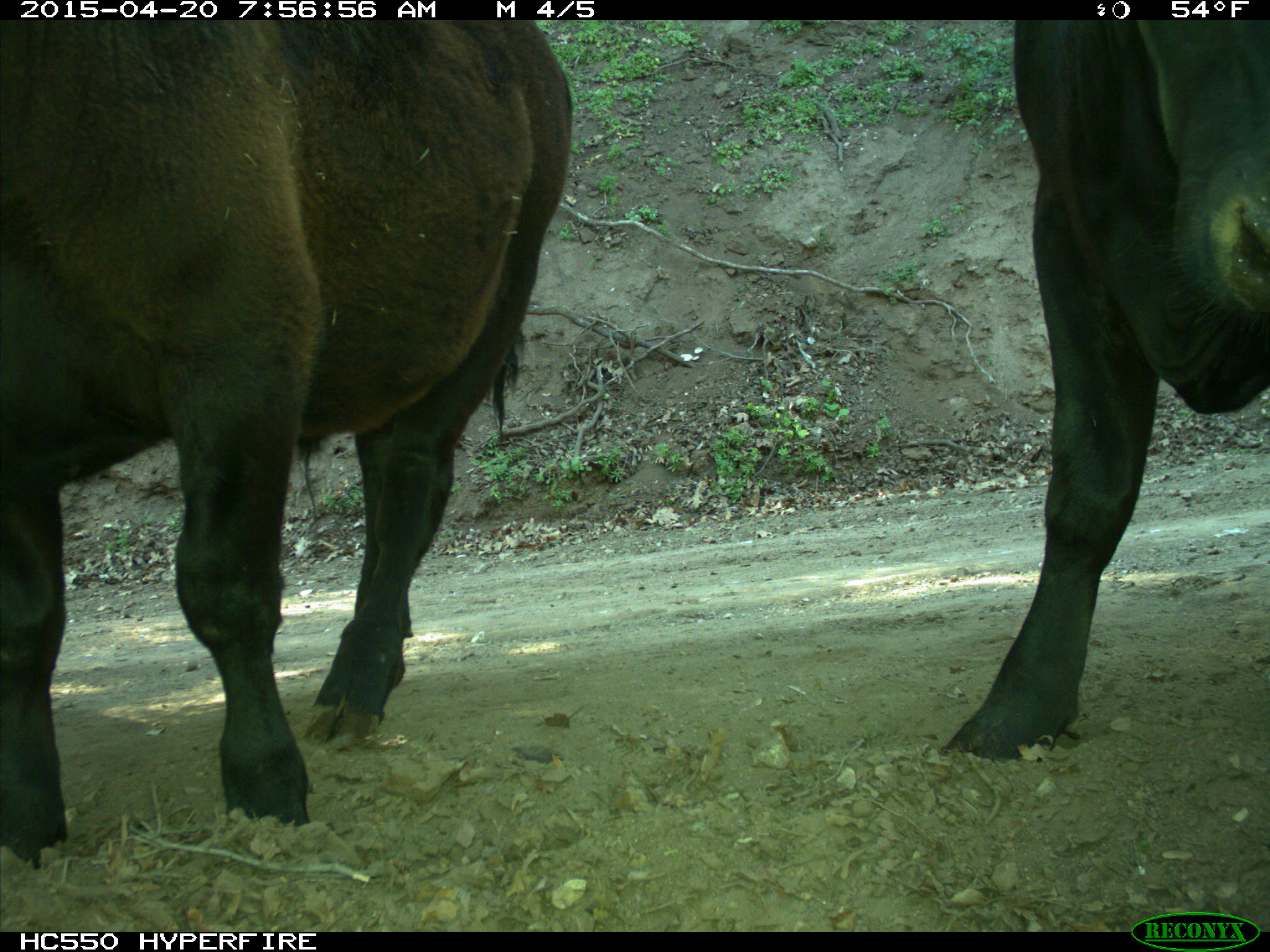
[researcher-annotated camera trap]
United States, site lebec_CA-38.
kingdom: Animalia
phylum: Chordata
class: Mammalia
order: Artiodactyla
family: Bovidae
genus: Bos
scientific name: Bos taurus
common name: domestic cow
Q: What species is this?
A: Bos taurus (domestic cow).